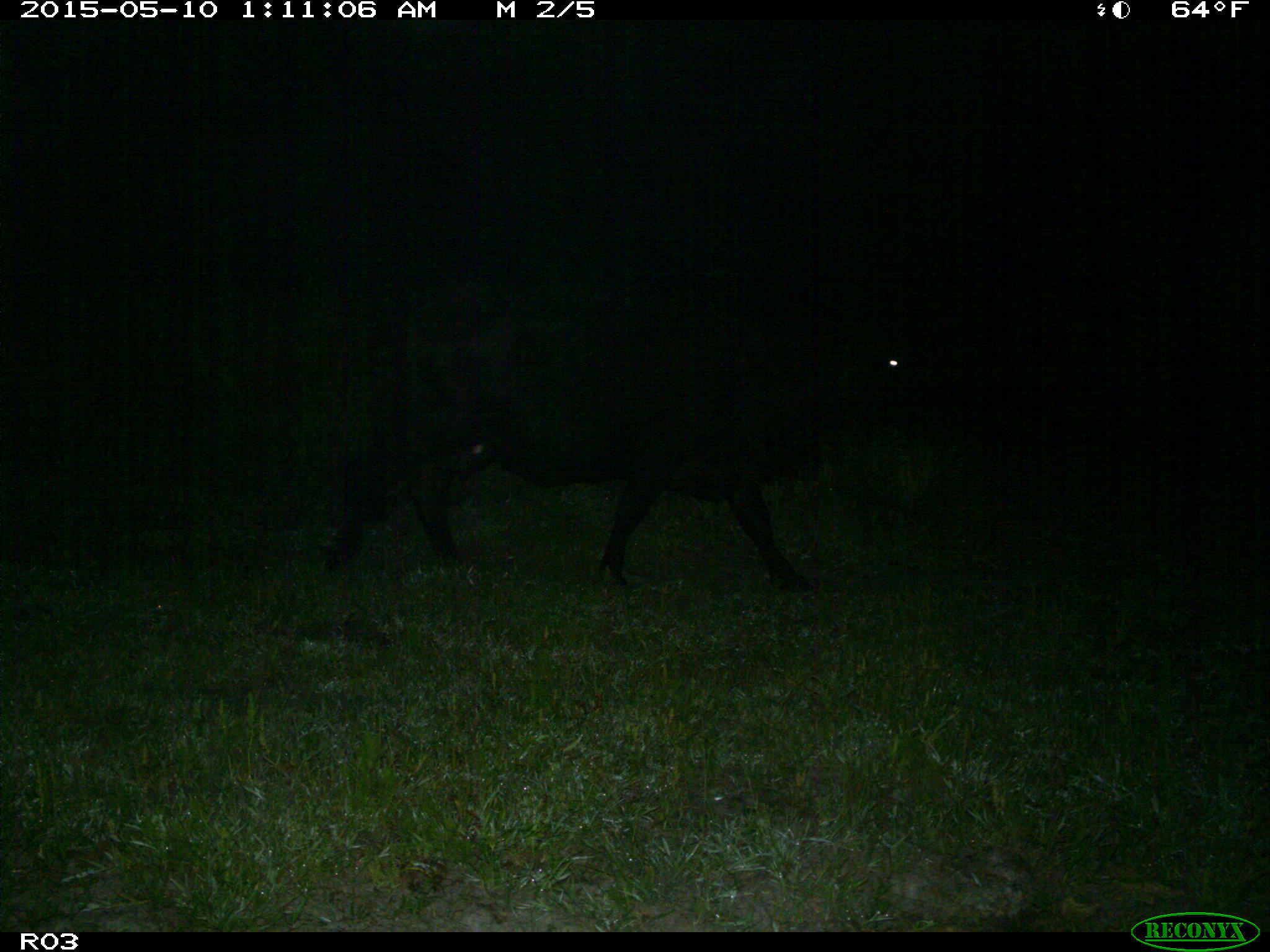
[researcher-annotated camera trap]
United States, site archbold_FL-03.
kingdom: Animalia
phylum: Chordata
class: Mammalia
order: Artiodactyla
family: Bovidae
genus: Bos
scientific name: Bos taurus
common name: domestic cow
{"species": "Bos taurus (domestic cow)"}